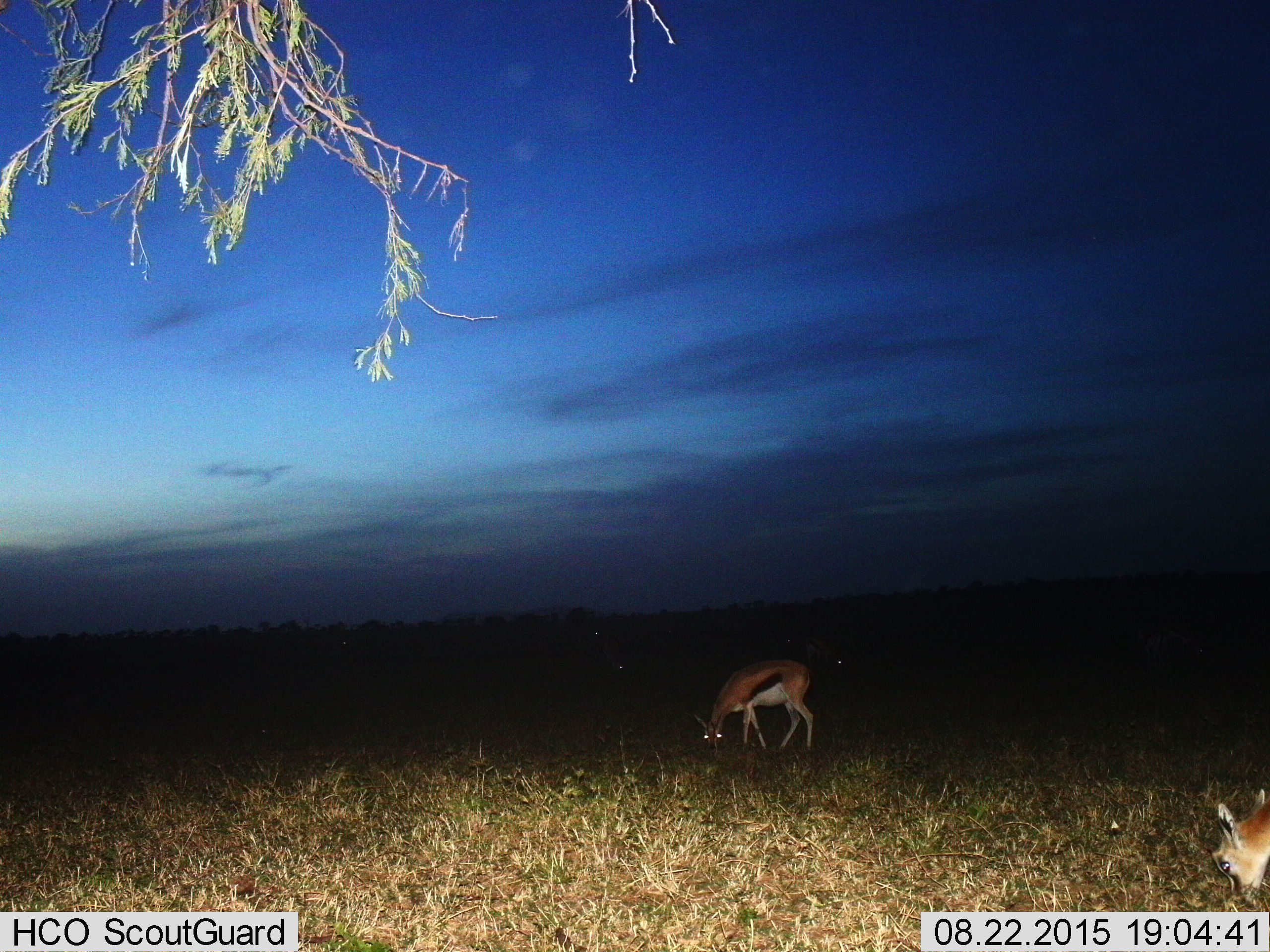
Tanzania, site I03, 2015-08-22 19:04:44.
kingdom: Animalia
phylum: Chordata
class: Mammalia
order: Artiodactyla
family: Bovidae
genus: Eudorcas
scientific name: Eudorcas thomsonii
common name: thomson's gazelle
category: gazellethomsons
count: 2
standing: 30%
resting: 0%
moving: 20%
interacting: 0%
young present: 0%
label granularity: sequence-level